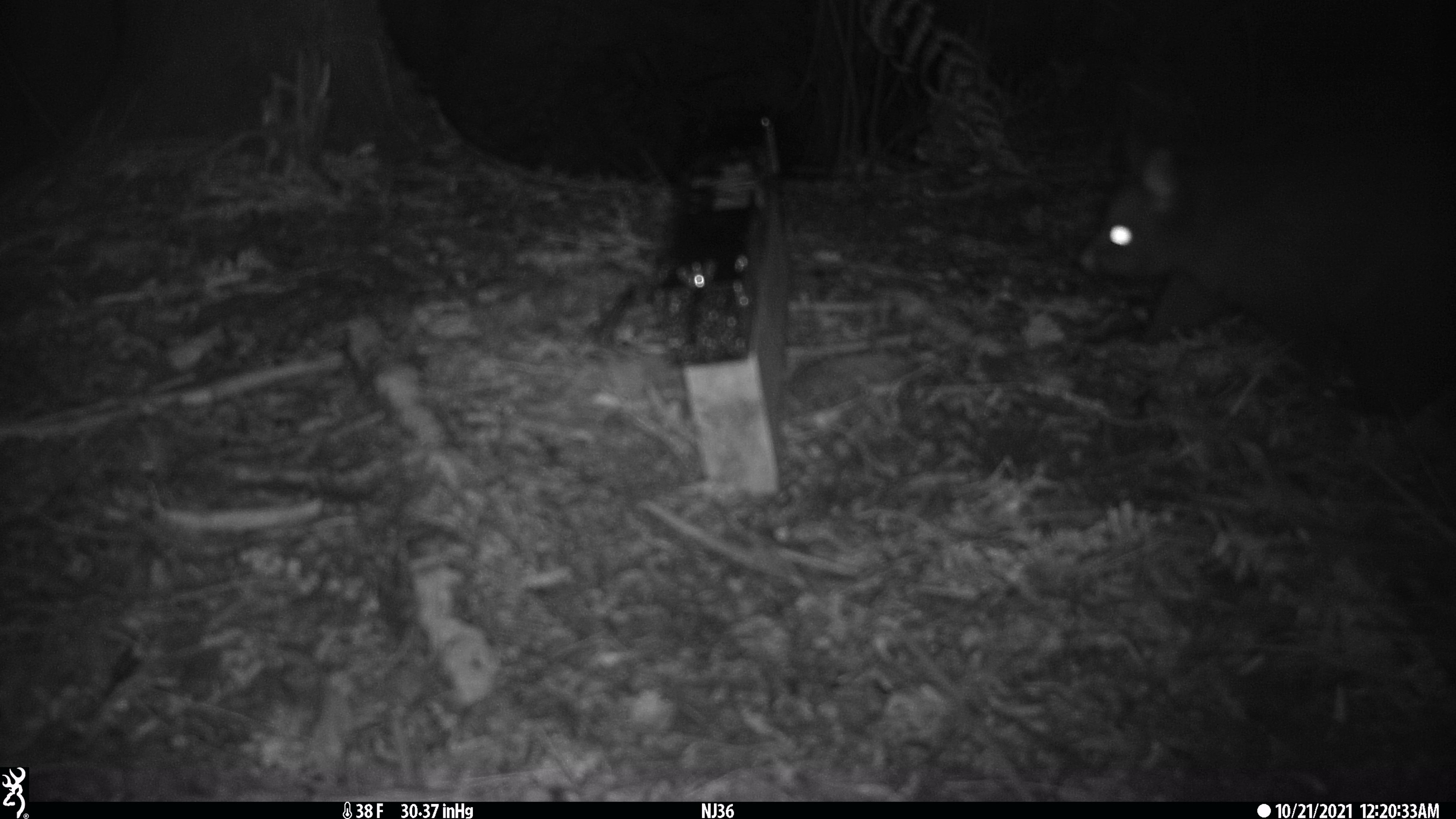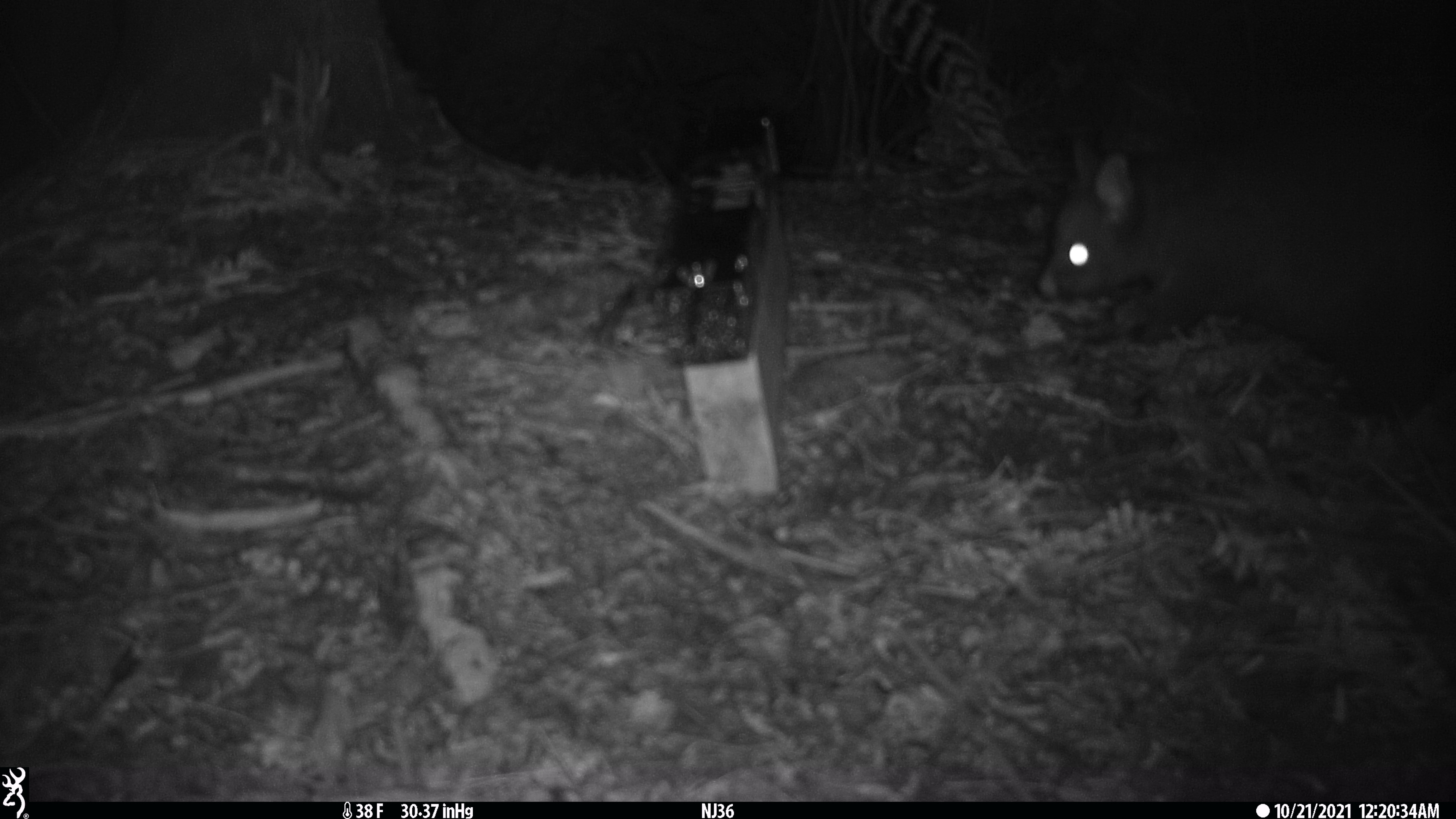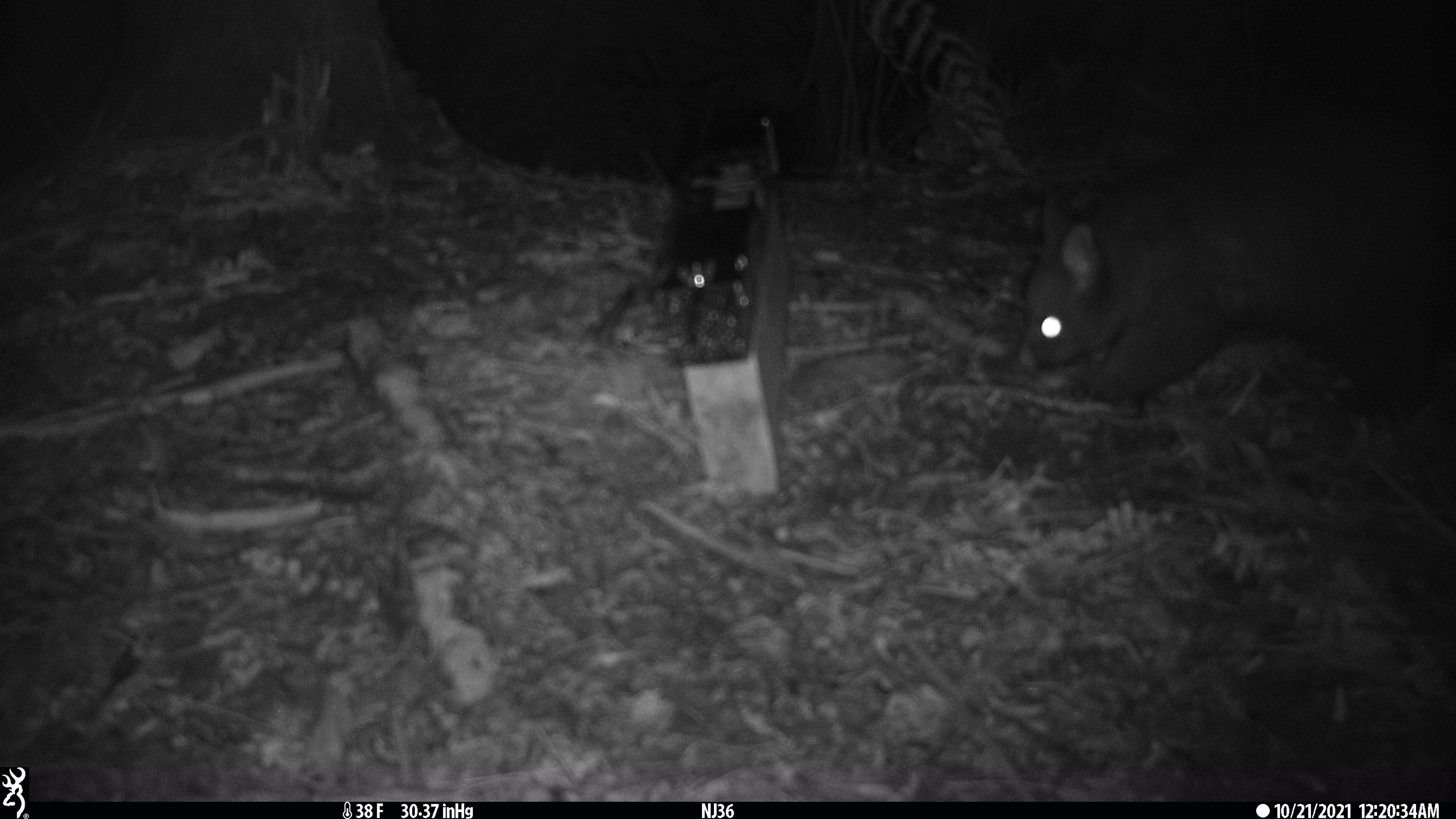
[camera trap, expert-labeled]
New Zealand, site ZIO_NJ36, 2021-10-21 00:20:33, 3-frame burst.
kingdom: Animalia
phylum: Chordata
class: Mammalia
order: Diprotodontia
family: Phalangeridae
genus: Trichosurus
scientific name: Trichosurus vulpecula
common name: common brushtail possum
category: possum